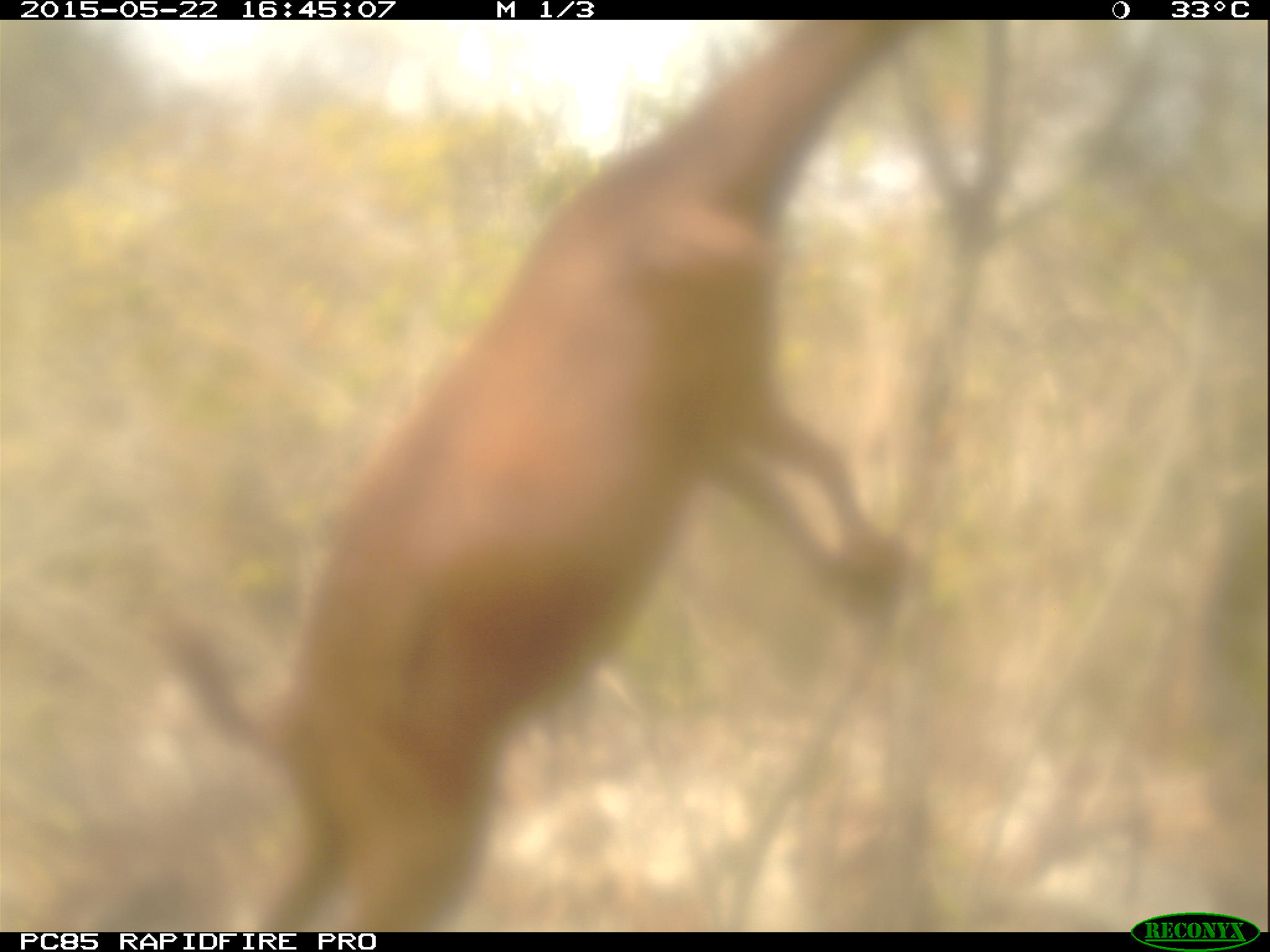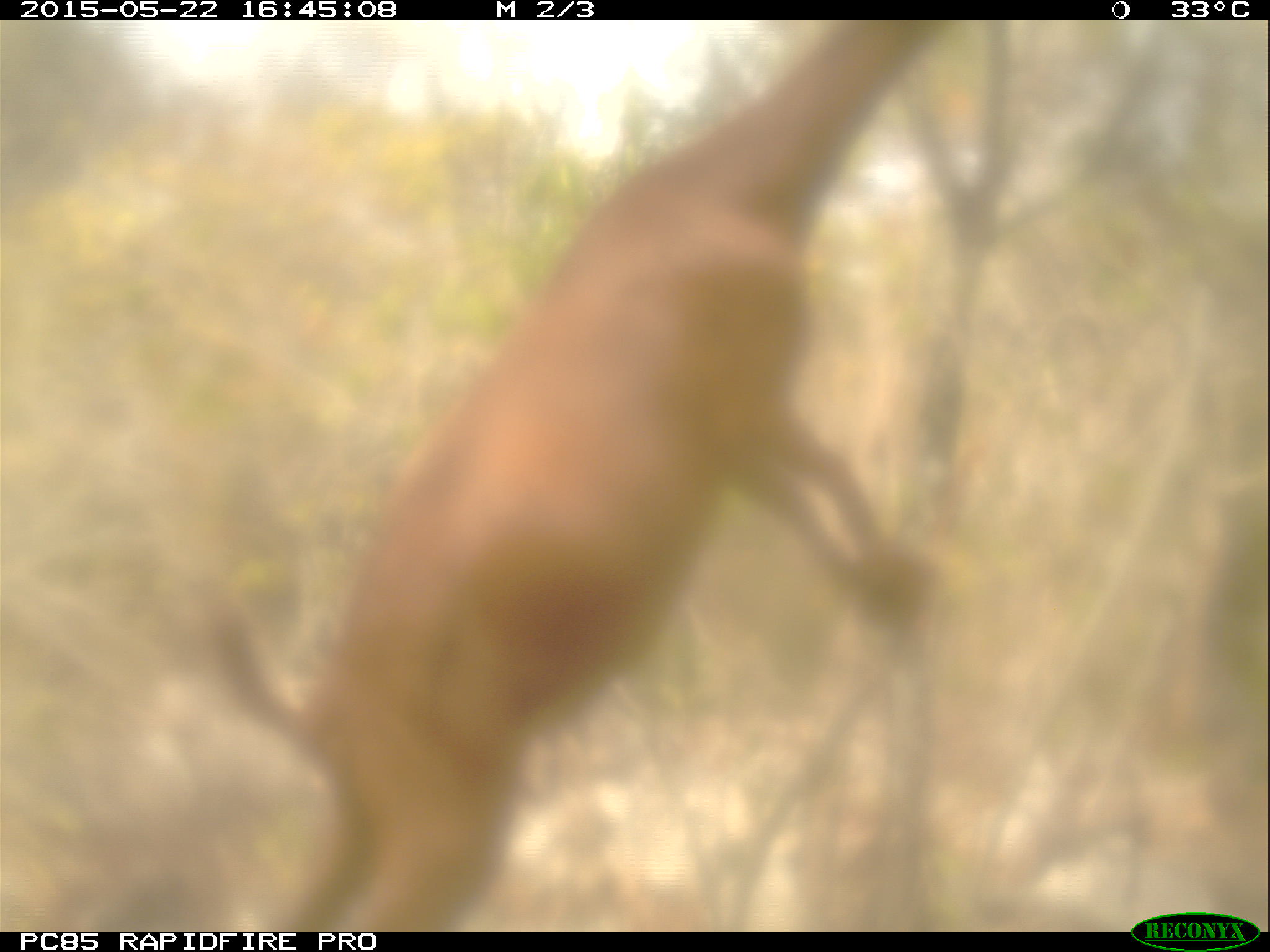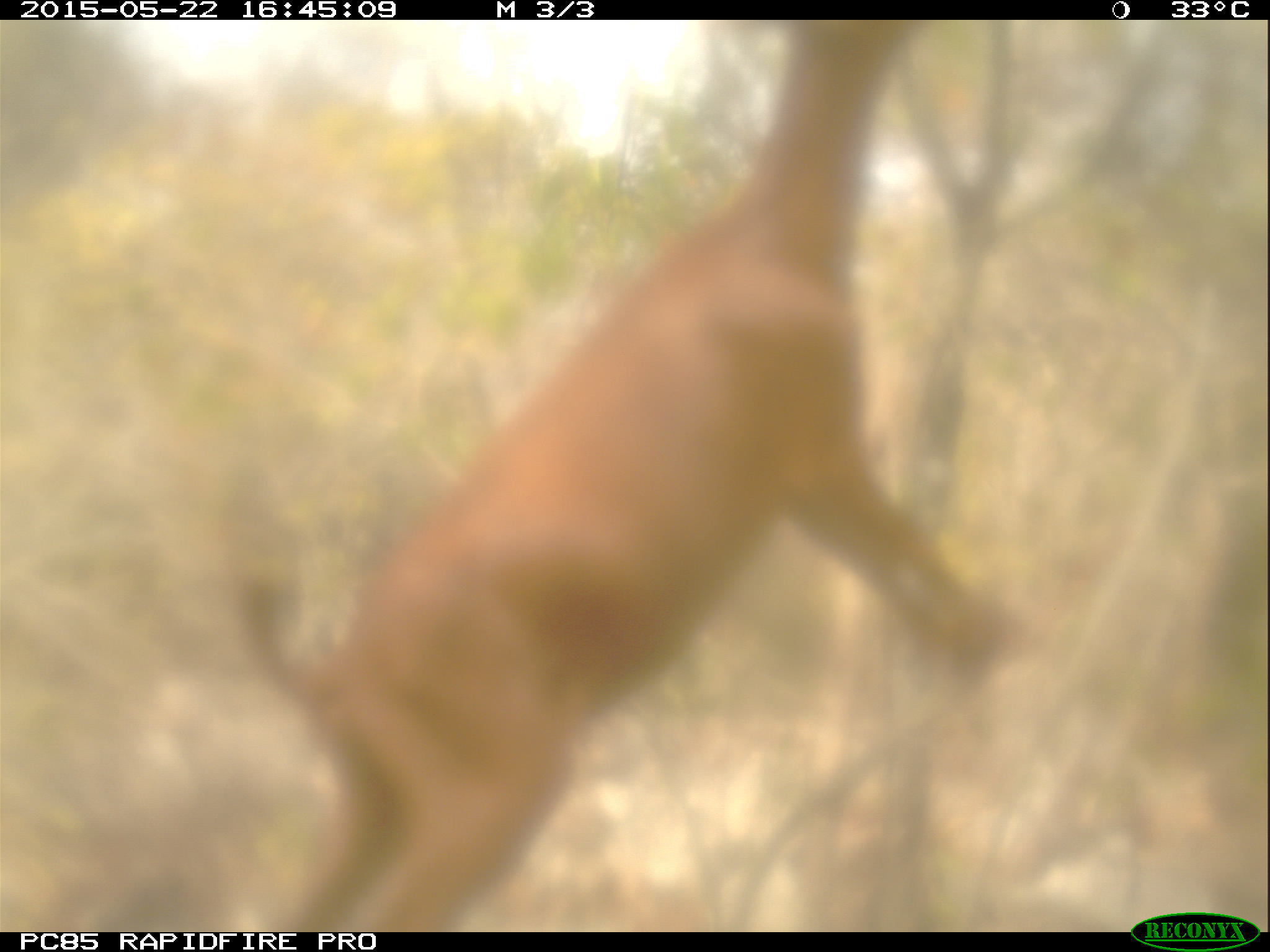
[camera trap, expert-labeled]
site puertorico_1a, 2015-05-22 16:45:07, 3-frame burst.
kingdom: Animalia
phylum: Chordata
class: Mammalia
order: Artiodactyla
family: Bovidae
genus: Capra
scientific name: Capra hircus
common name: goat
Goat (Capra hircus).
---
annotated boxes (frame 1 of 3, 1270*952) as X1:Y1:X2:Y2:
goat: 132:22:1008:932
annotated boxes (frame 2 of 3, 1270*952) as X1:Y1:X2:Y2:
goat: 183:19:971:927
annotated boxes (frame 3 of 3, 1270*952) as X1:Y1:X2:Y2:
goat: 216:20:1052:928